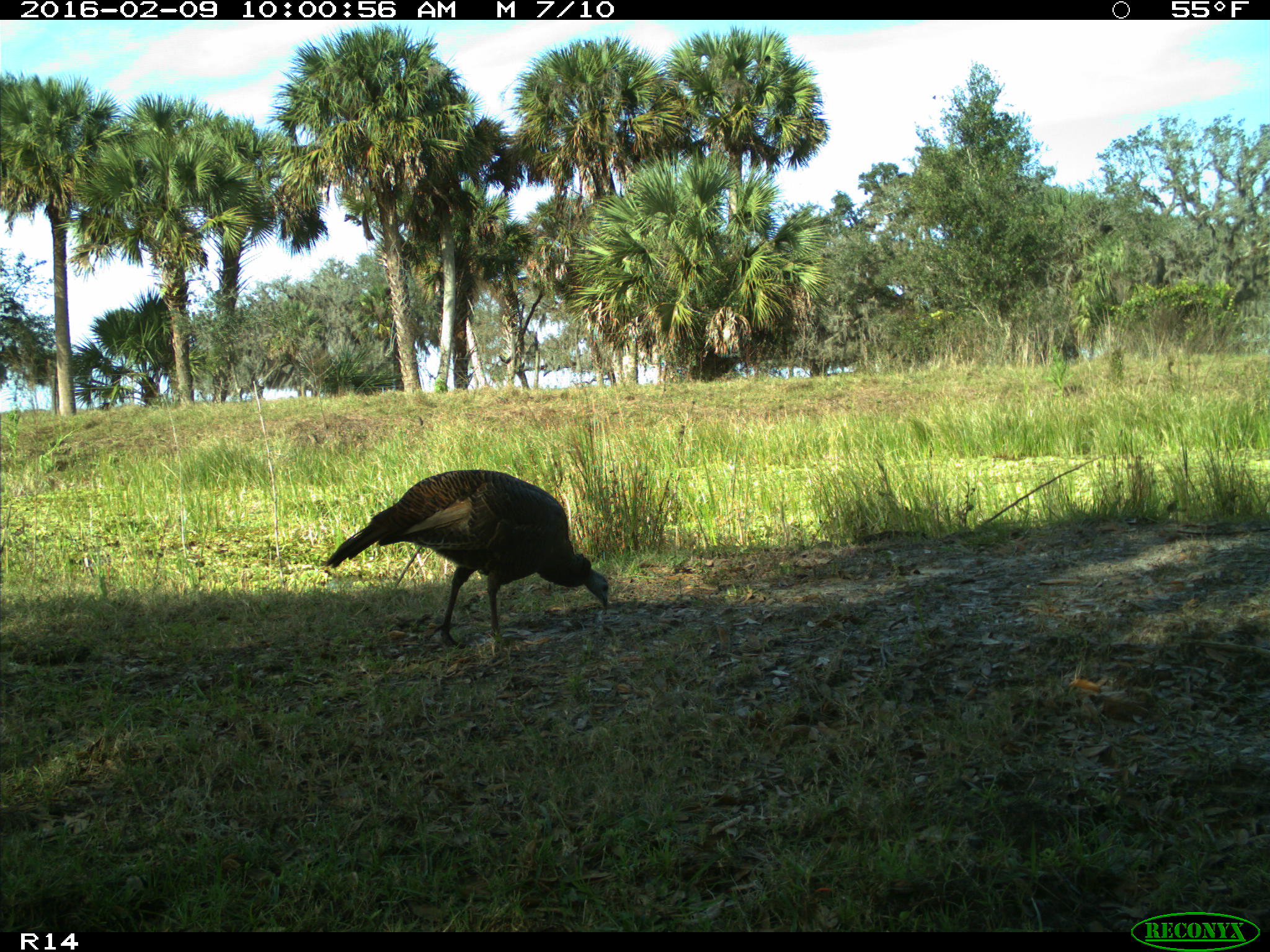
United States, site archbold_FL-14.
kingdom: Animalia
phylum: Chordata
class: Aves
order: Galliformes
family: Phasianidae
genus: Meleagris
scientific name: Meleagris gallopavo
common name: wild turkey